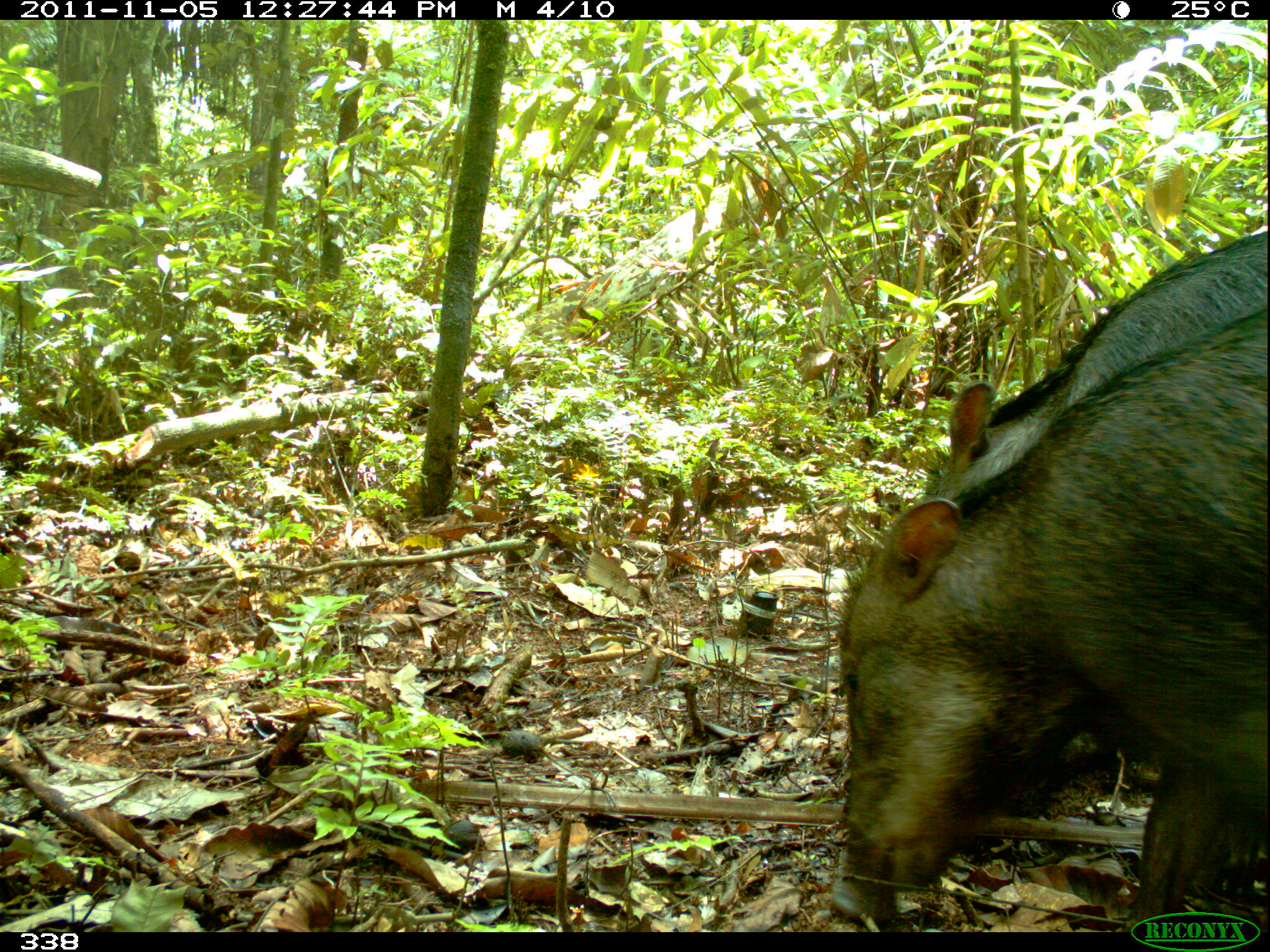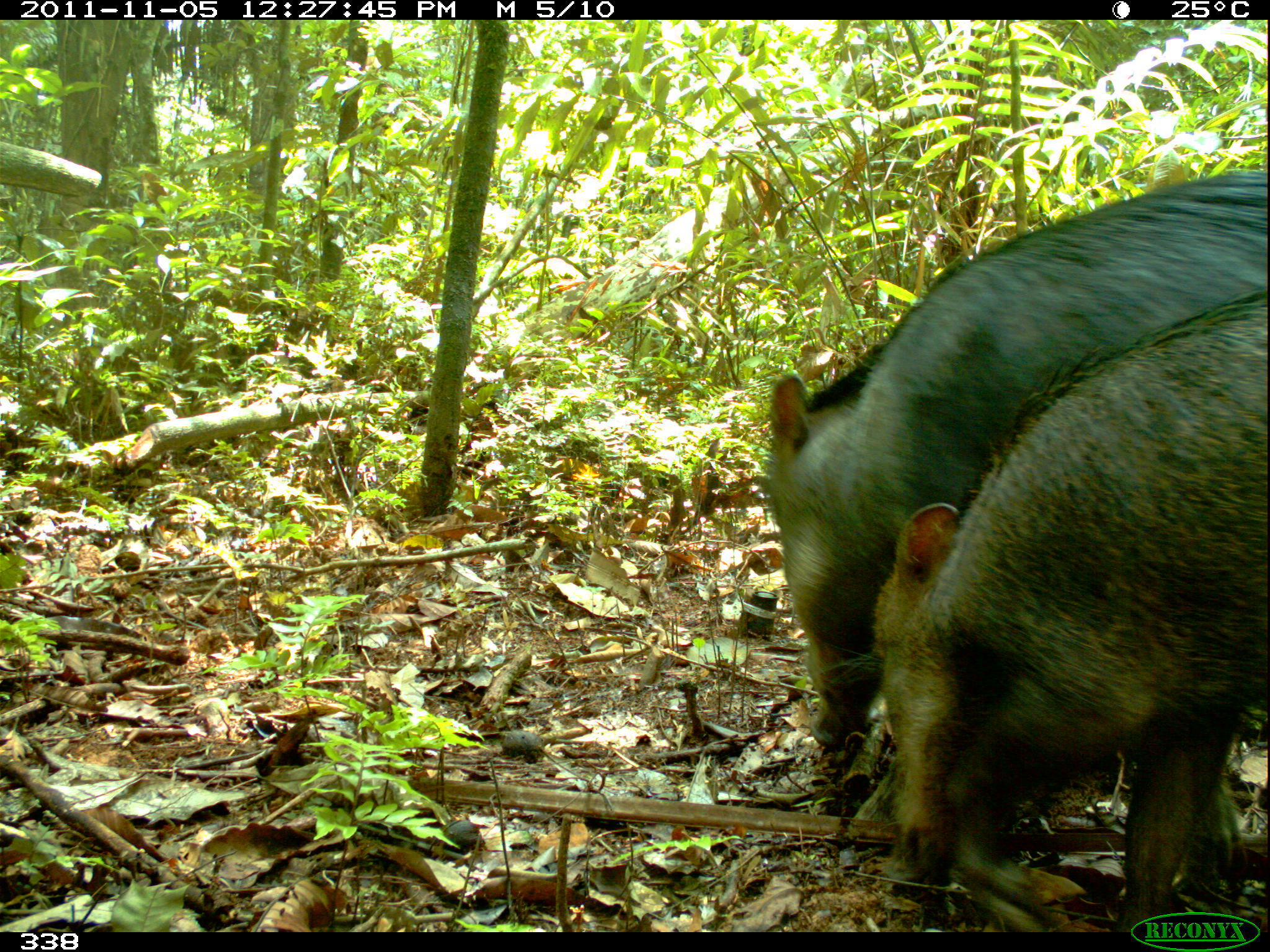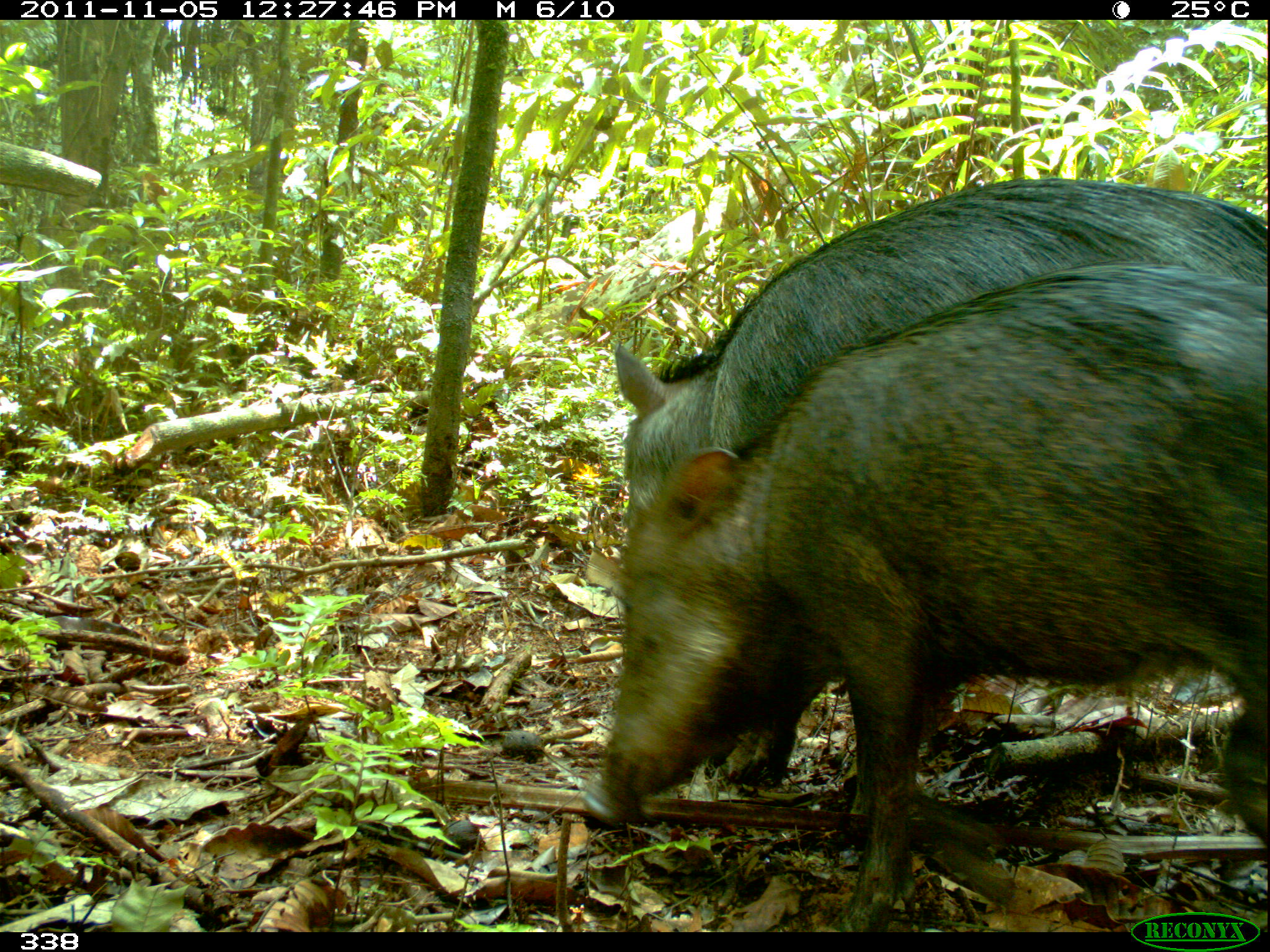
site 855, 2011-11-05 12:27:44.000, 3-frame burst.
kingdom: Animalia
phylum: Chordata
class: Mammalia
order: Artiodactyla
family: Tayassuidae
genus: Tayassu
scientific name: Tayassu pecari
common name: white-lipped peccary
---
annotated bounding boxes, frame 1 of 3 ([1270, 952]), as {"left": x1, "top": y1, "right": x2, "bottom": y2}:
tayassu pecari: {"left": 830, "top": 315, "right": 1268, "bottom": 931}; {"left": 923, "top": 232, "right": 1269, "bottom": 503}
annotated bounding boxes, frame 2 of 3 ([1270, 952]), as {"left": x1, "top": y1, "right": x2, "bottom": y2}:
tayassu pecari: {"left": 759, "top": 173, "right": 1267, "bottom": 895}; {"left": 823, "top": 288, "right": 1267, "bottom": 929}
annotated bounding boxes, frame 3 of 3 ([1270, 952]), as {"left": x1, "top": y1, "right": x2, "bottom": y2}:
tayassu pecari: {"left": 582, "top": 259, "right": 1268, "bottom": 932}; {"left": 616, "top": 177, "right": 1268, "bottom": 799}